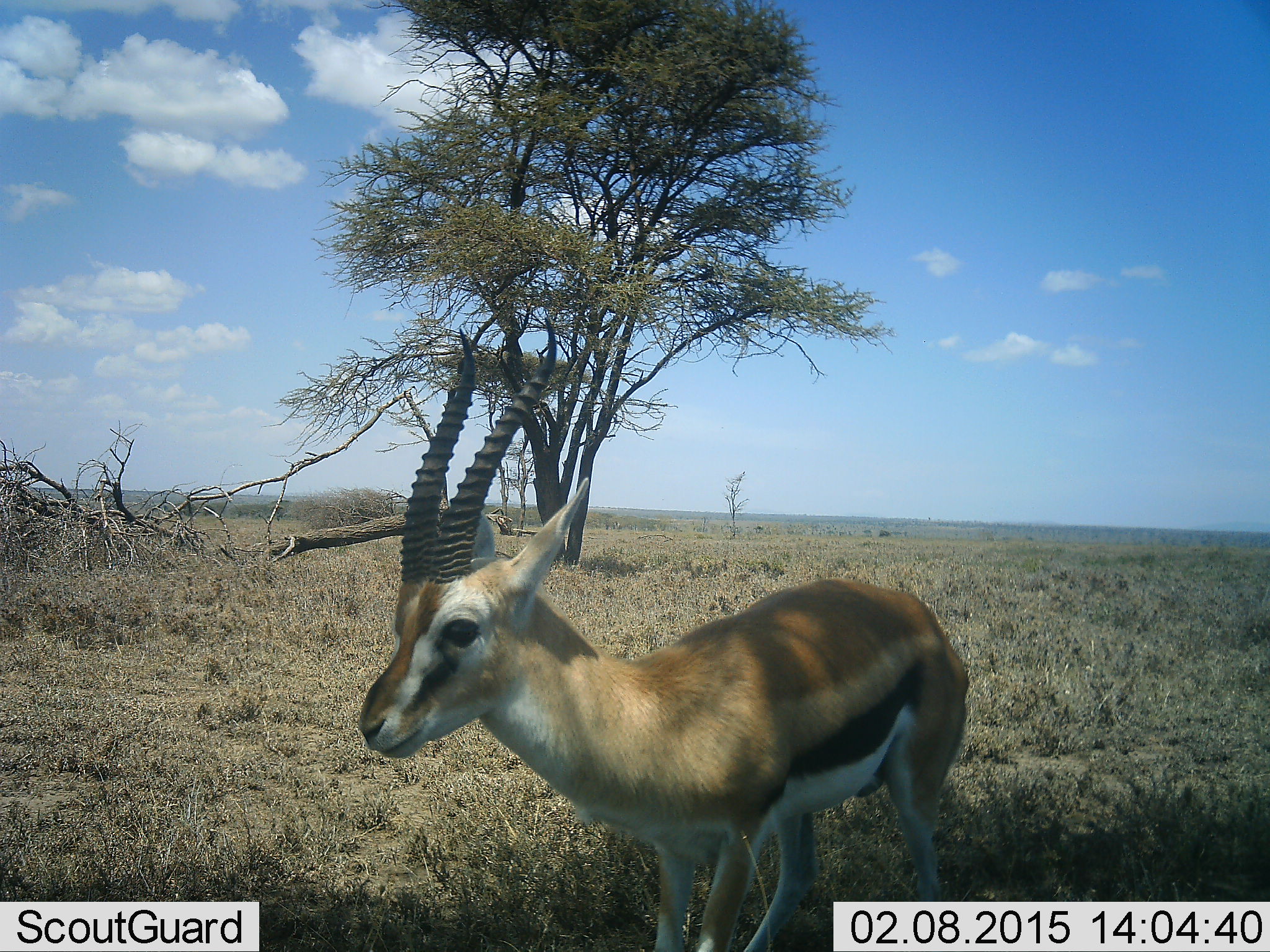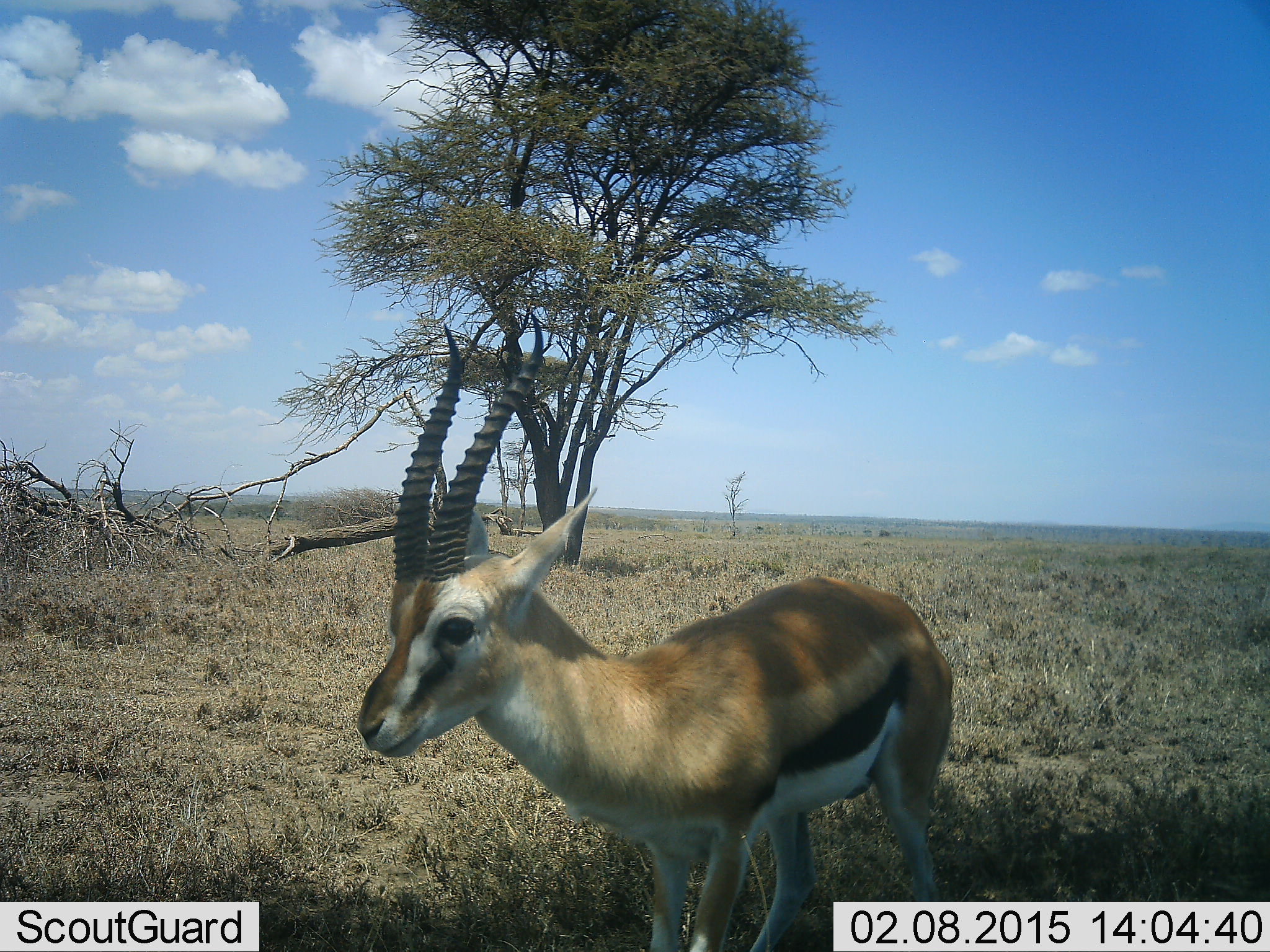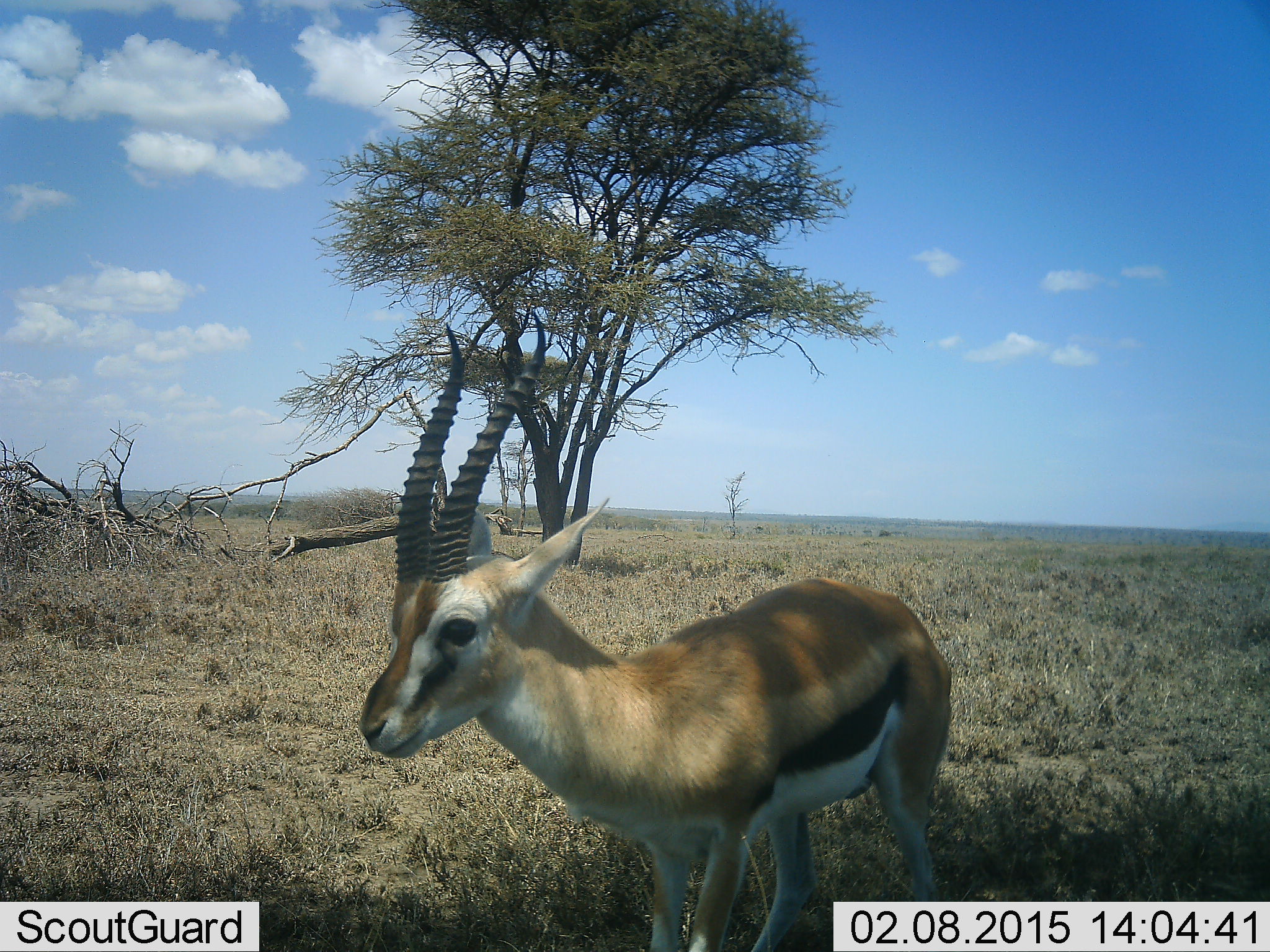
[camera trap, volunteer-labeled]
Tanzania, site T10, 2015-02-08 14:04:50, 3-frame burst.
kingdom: Animalia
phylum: Chordata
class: Mammalia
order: Artiodactyla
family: Bovidae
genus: Eudorcas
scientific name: Eudorcas thomsonii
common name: thomson's gazelle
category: gazellethomsons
Gazellethomsons (thomson's gazelle) (Eudorcas thomsonii), count 1. Behavior (volunteer vote fractions): standing 90%, resting 10%, moving 10%, interacting 0%. Young present (vote fraction): 0%. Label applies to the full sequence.